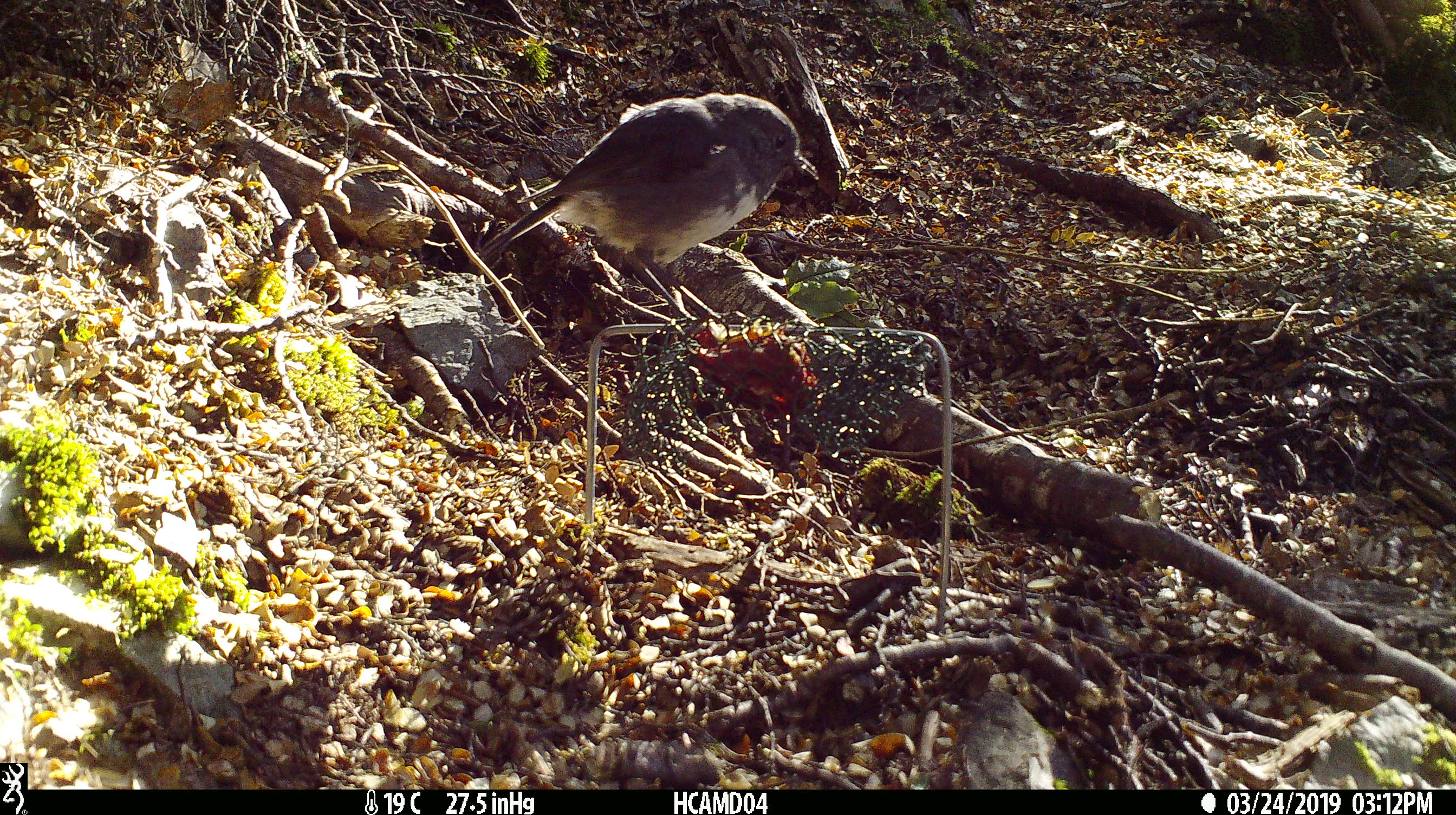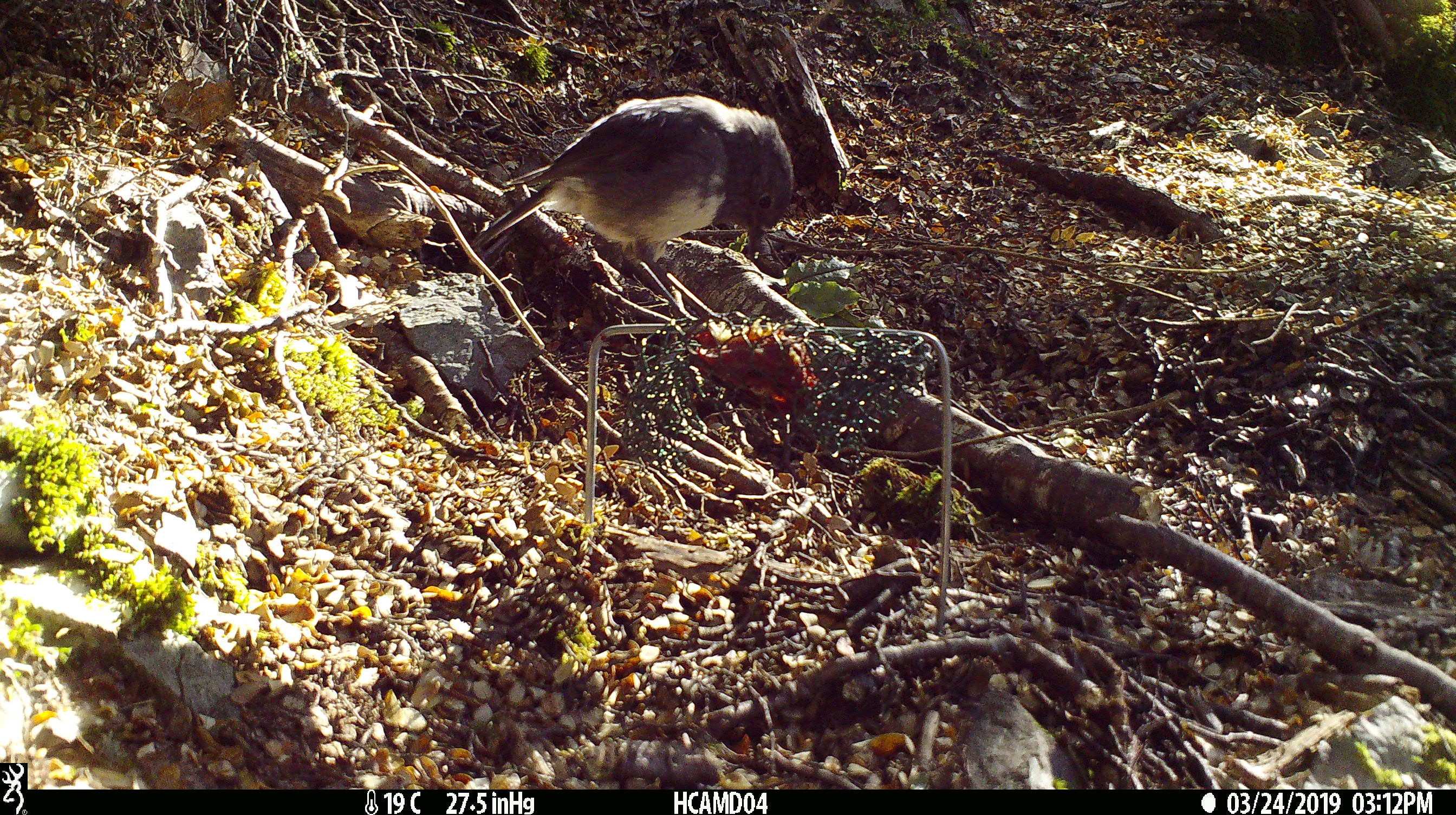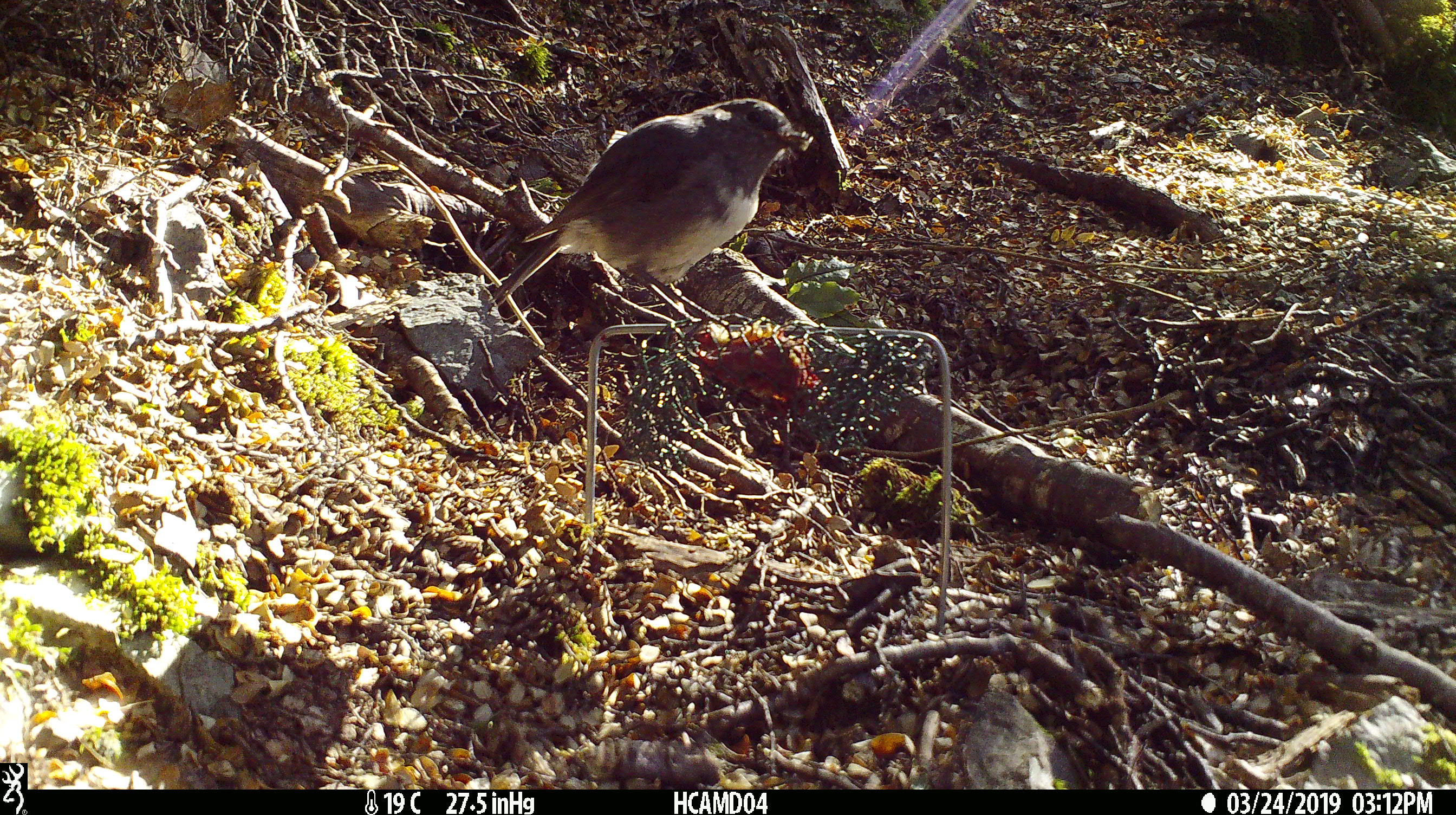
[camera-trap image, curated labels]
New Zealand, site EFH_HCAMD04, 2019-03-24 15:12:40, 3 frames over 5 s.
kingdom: Animalia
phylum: Chordata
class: Aves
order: Passeriformes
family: Petroicidae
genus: Petroica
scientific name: Petroica australis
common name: new zealand robin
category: robin